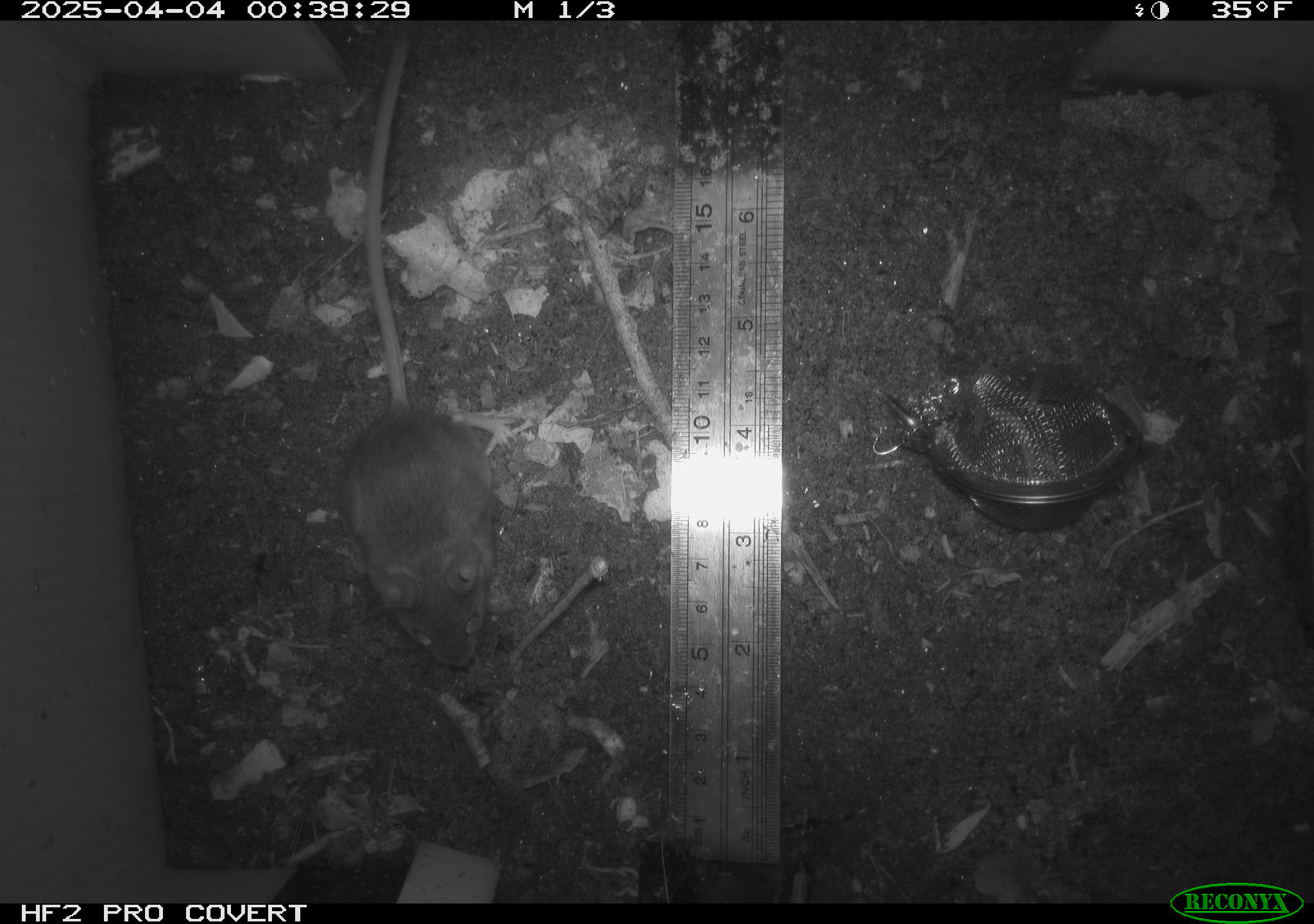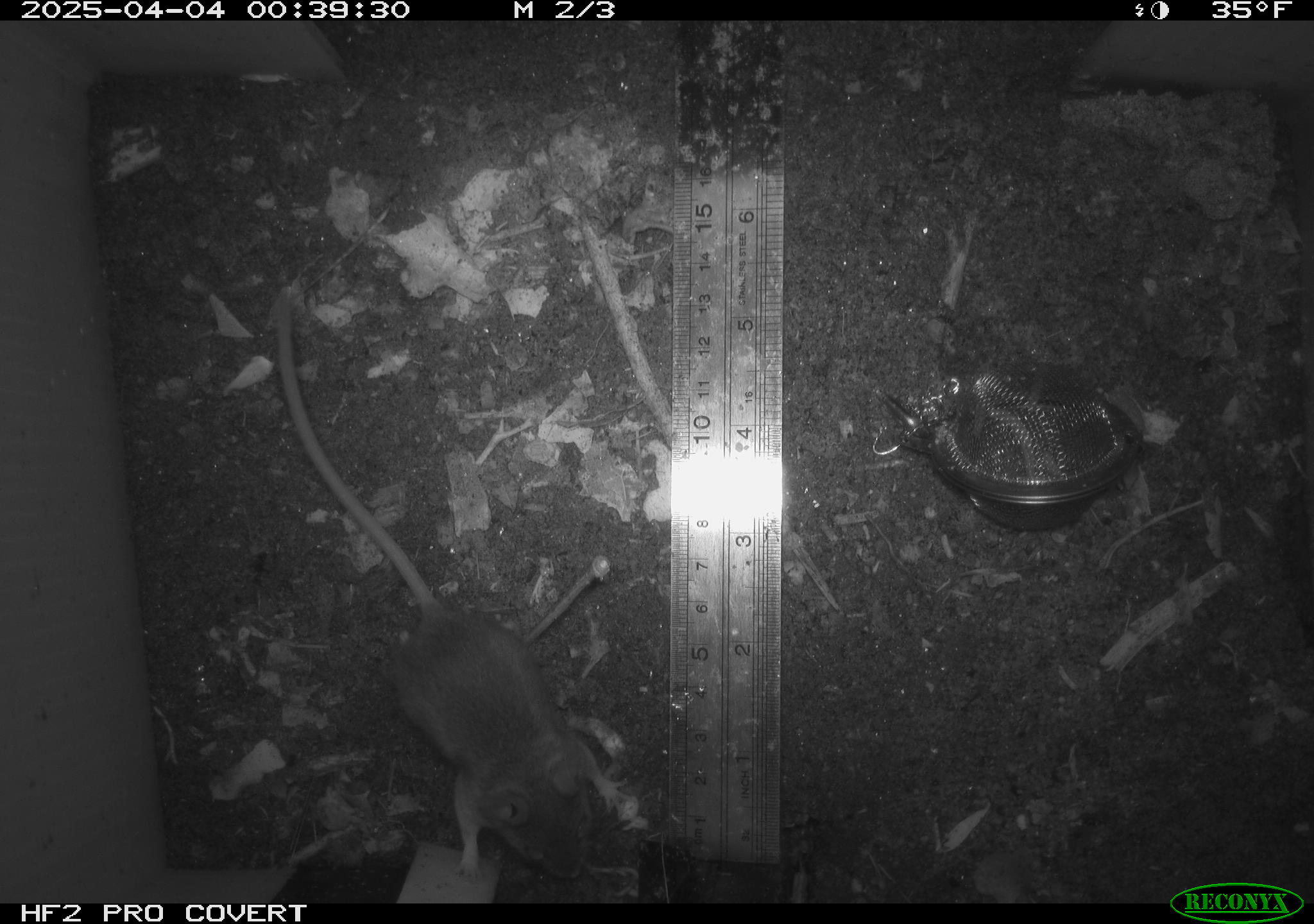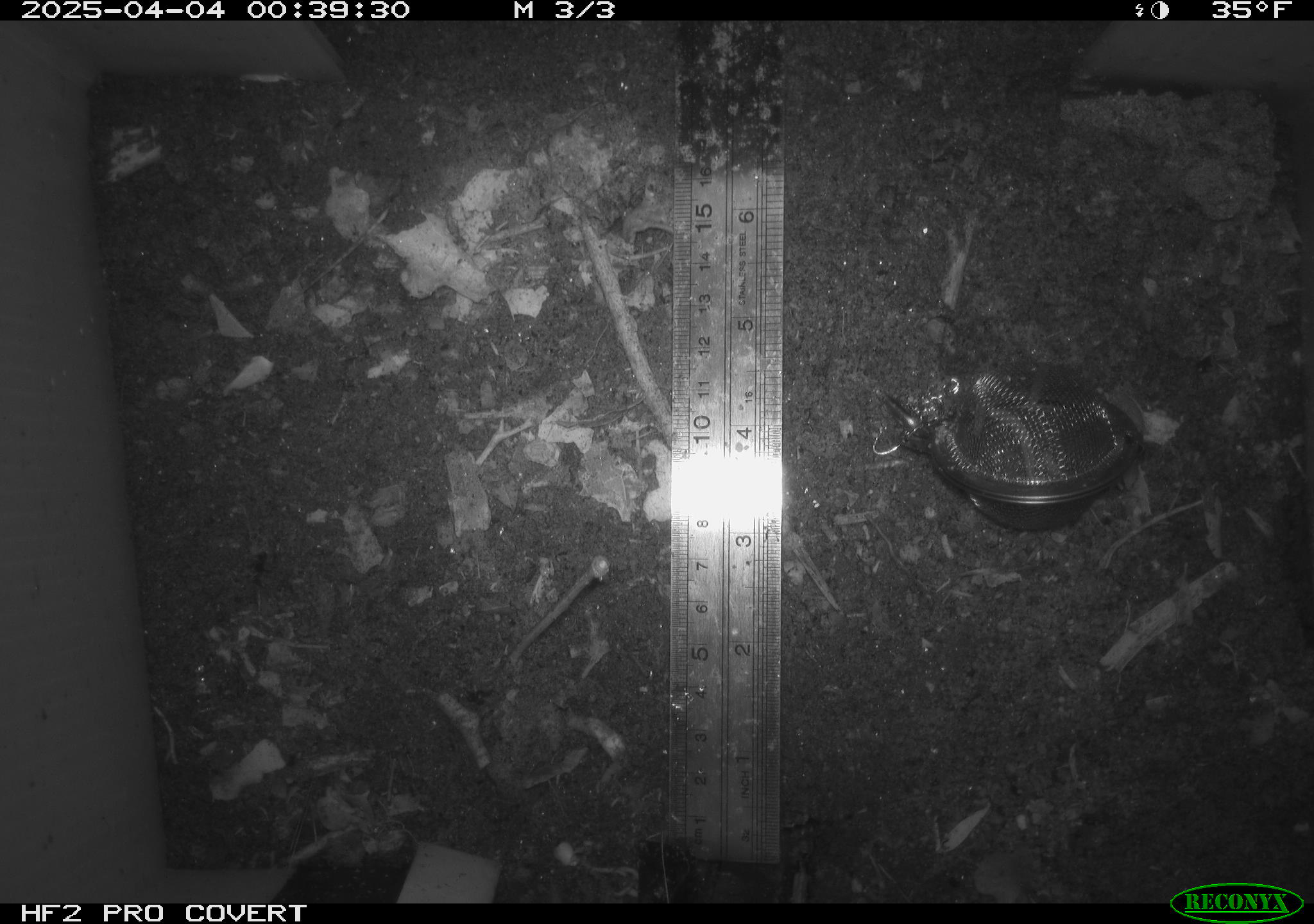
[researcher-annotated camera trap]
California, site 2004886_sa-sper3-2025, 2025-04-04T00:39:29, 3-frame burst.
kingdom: Animalia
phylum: Chordata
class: Mammalia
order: Rodentia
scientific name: Rodentia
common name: mouse species